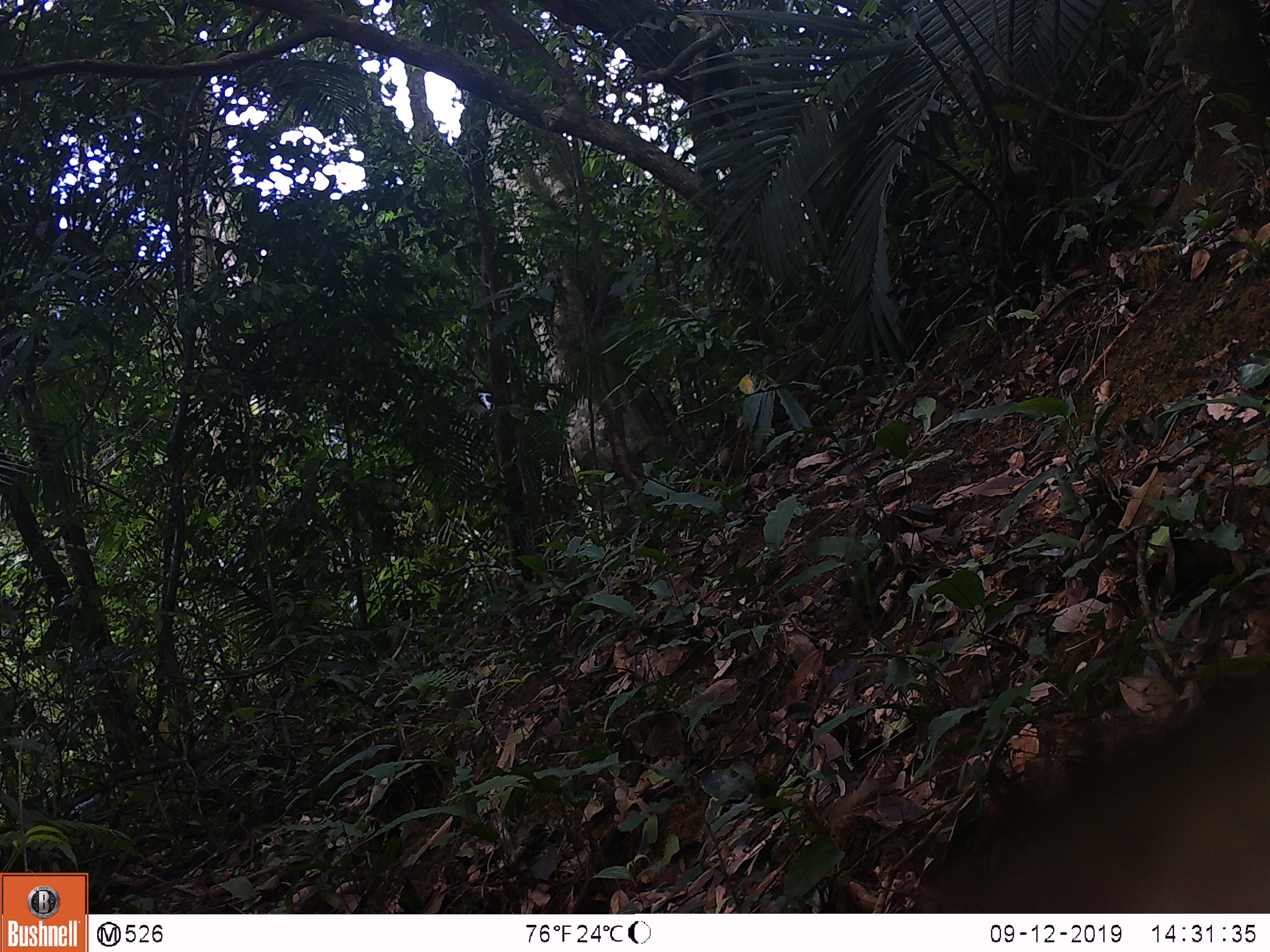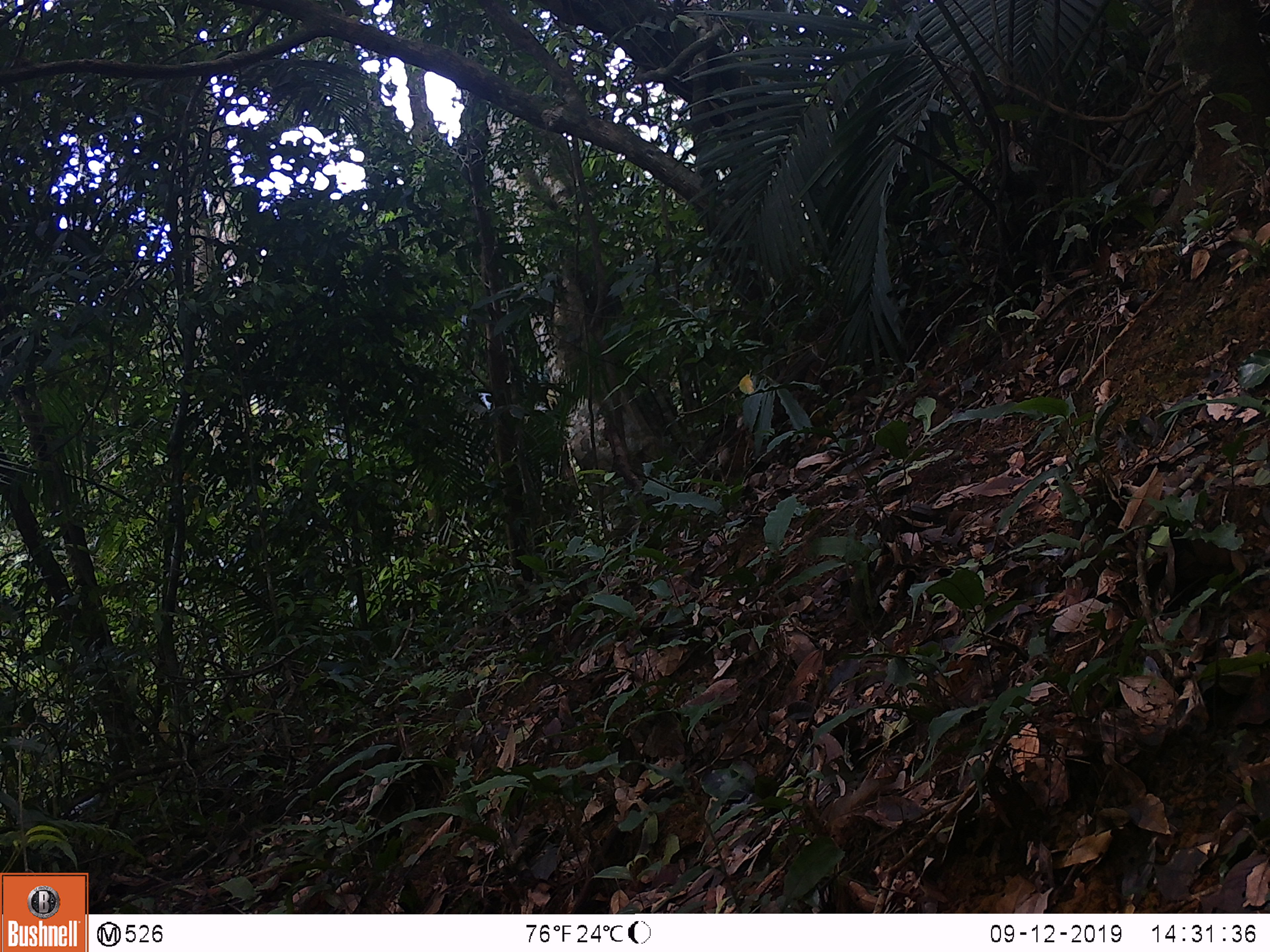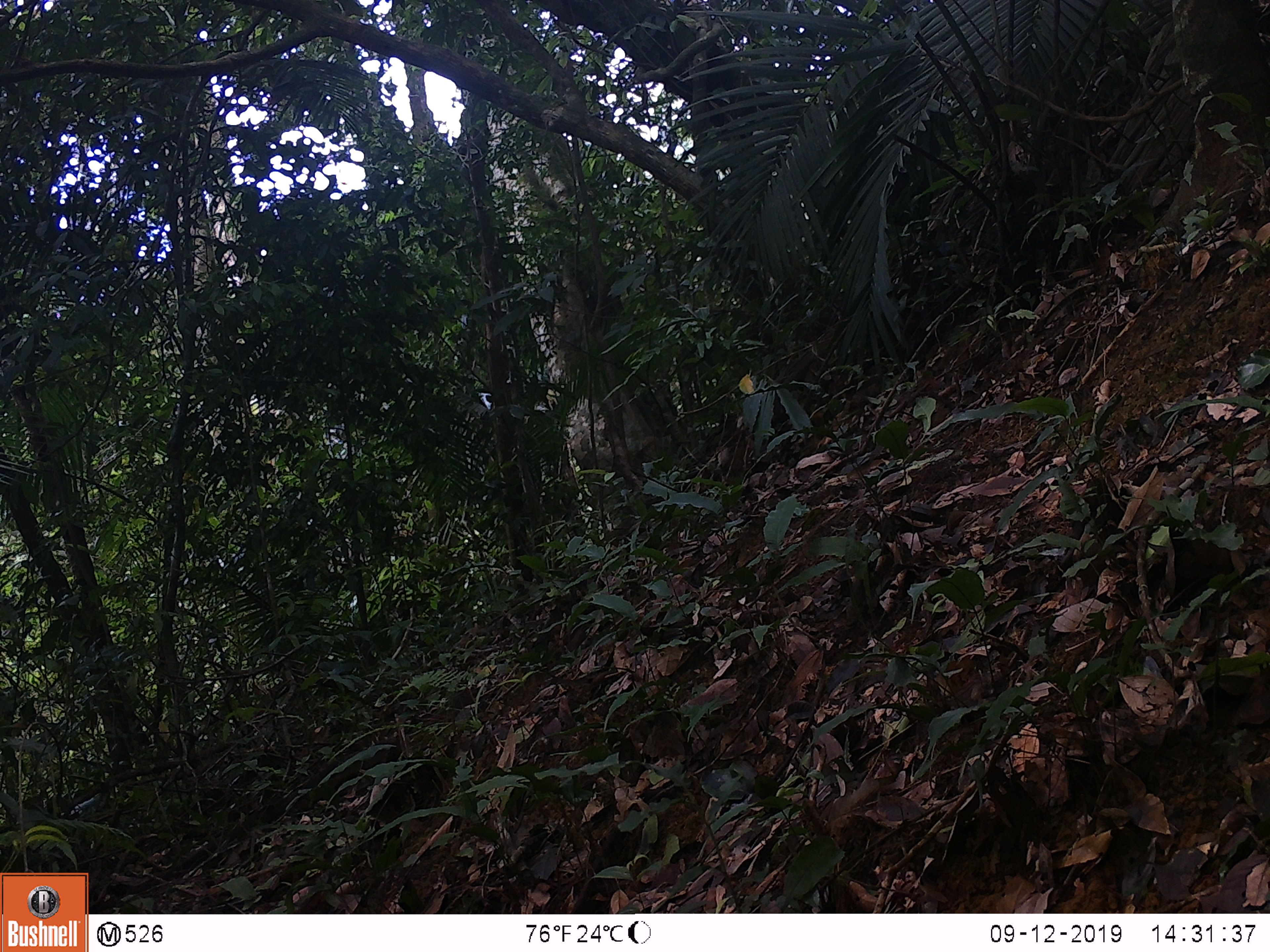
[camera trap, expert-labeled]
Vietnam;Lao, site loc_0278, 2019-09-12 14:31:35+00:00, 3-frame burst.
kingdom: Animalia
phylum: Chordata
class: Mammalia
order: Primates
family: Cercopithecidae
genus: Macaca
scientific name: Macaca nemestrina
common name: pig-tailed macaque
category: pig tailed macaque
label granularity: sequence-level